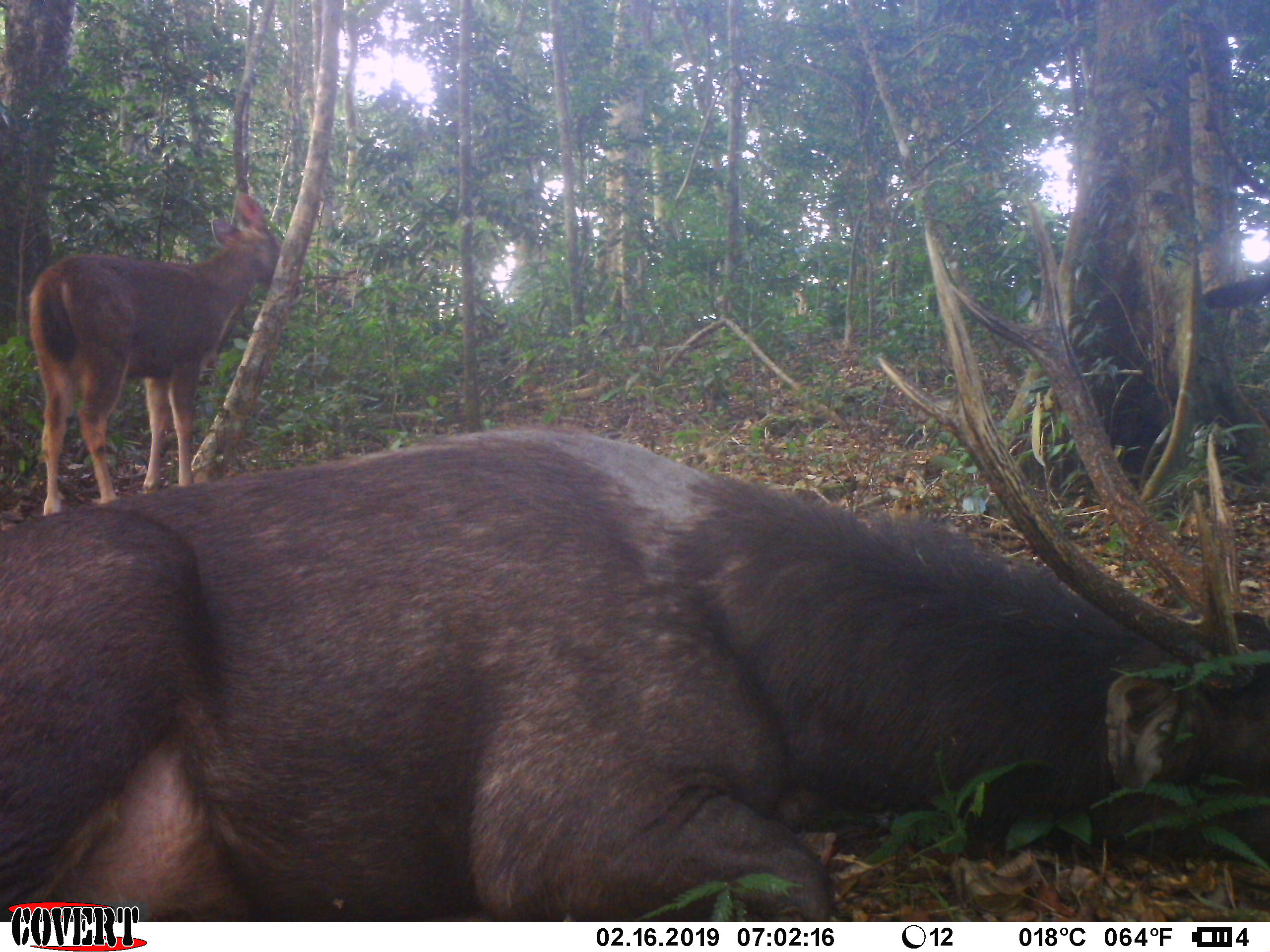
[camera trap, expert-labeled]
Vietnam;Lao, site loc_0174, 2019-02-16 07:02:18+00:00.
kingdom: Animalia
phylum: Chordata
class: Mammalia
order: Artiodactyla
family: Cervidae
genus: Rusa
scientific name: Rusa unicolor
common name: sambar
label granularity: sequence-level